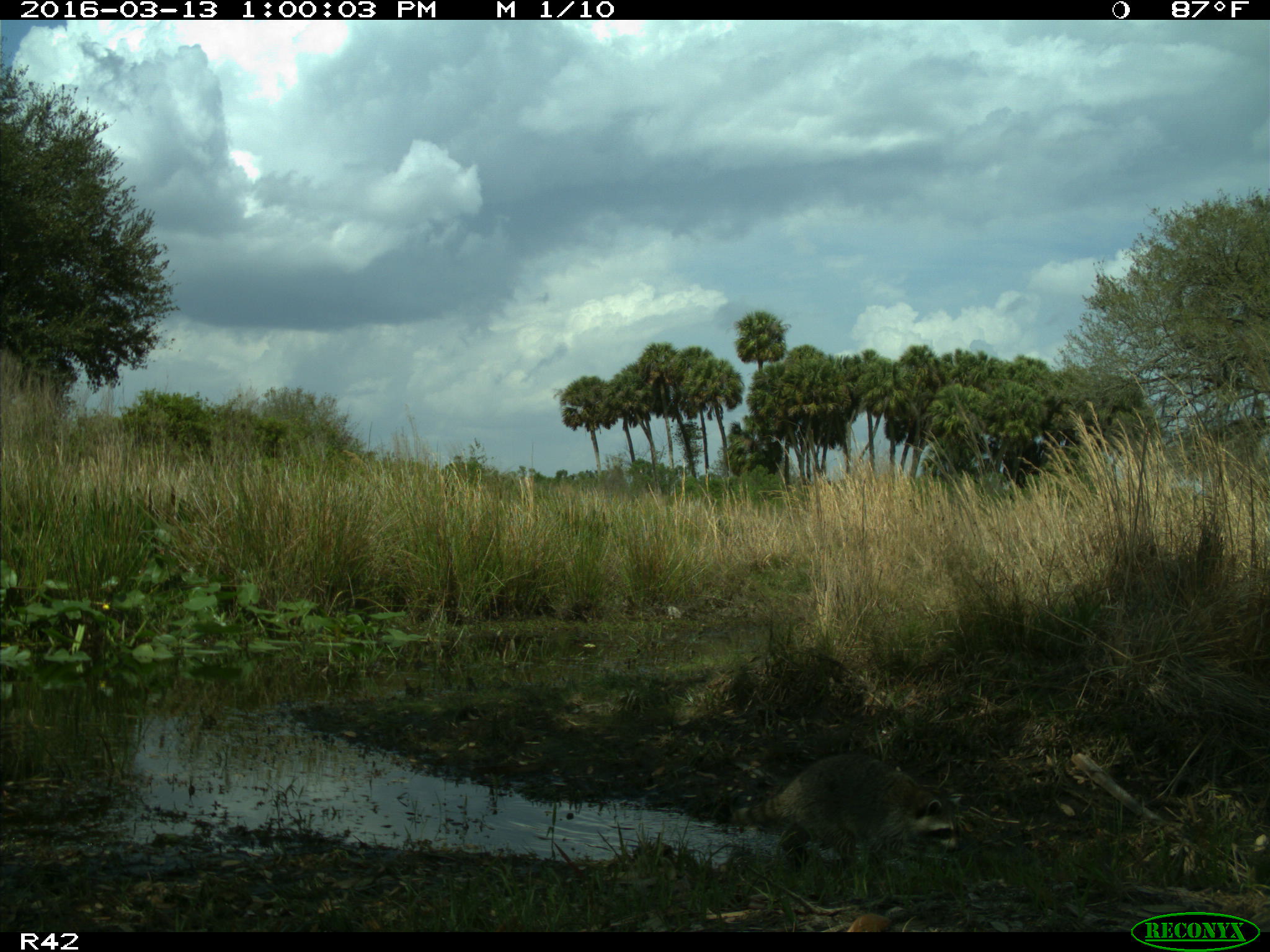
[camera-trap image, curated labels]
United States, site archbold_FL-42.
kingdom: Animalia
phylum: Chordata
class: Mammalia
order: Carnivora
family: Procyonidae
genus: Procyon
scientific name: Procyon lotor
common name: common raccoon